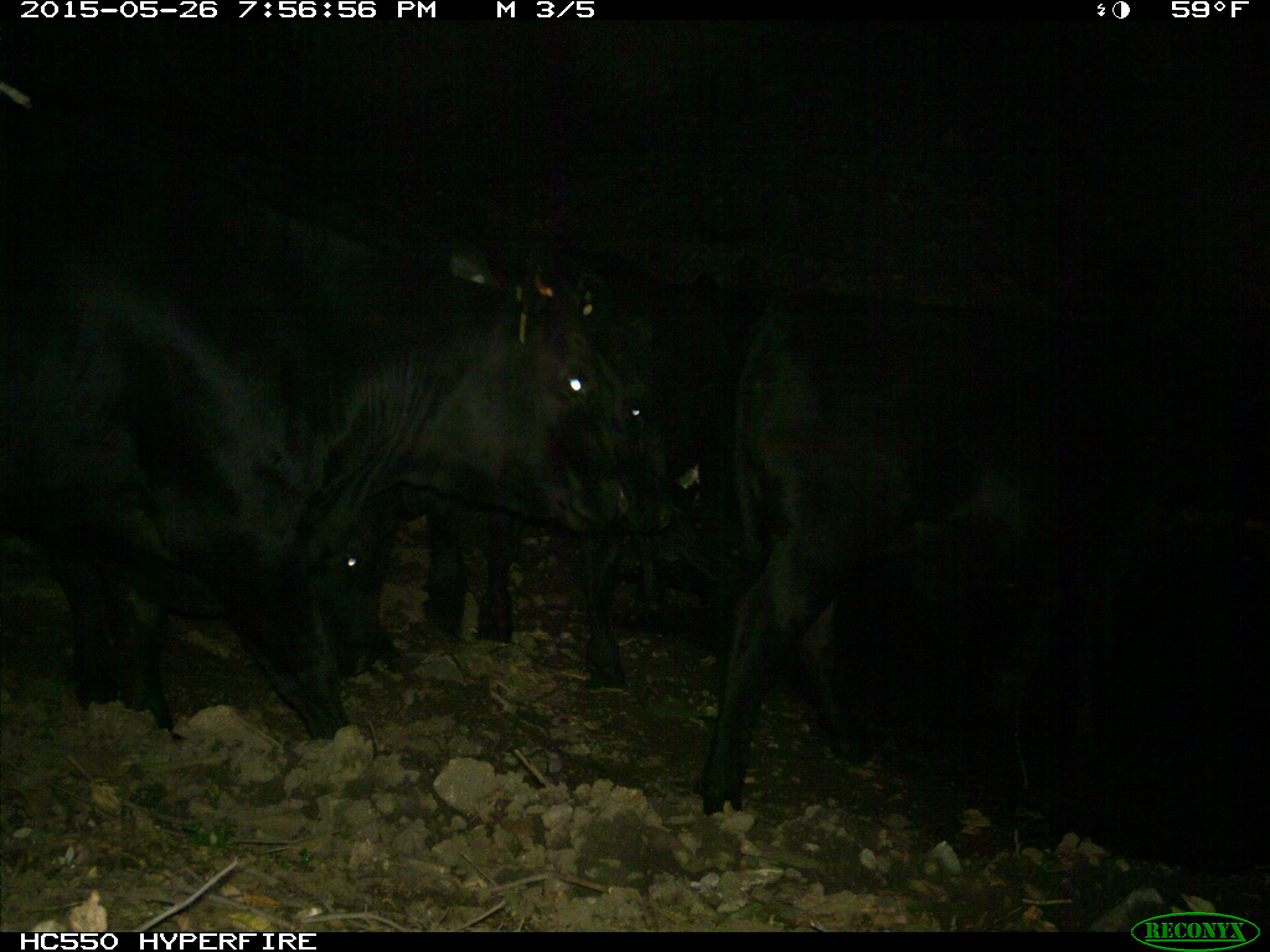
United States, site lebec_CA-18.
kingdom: Animalia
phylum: Chordata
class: Mammalia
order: Artiodactyla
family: Bovidae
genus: Bos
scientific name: Bos taurus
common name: domestic cow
Bos taurus (domestic cow).